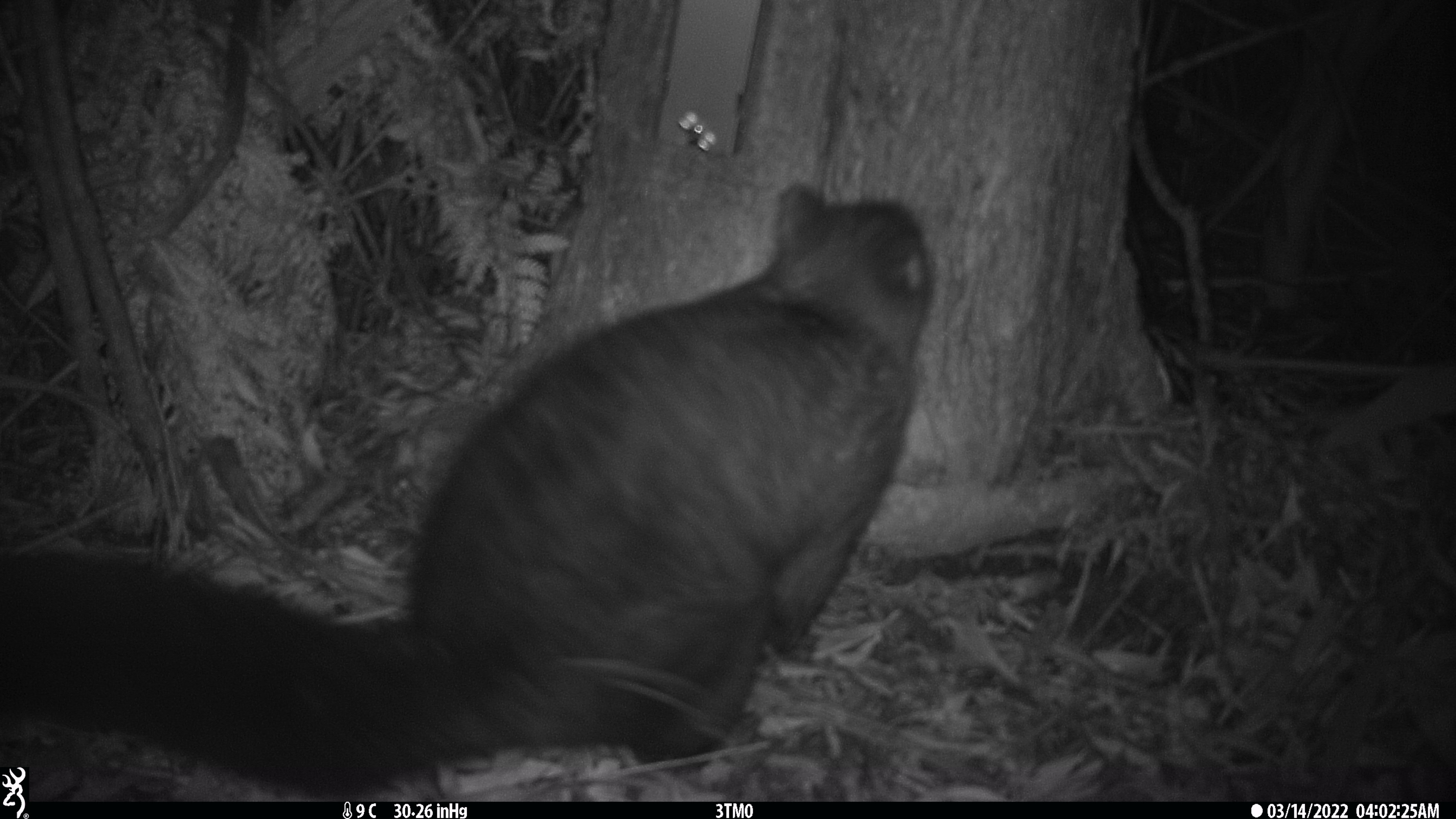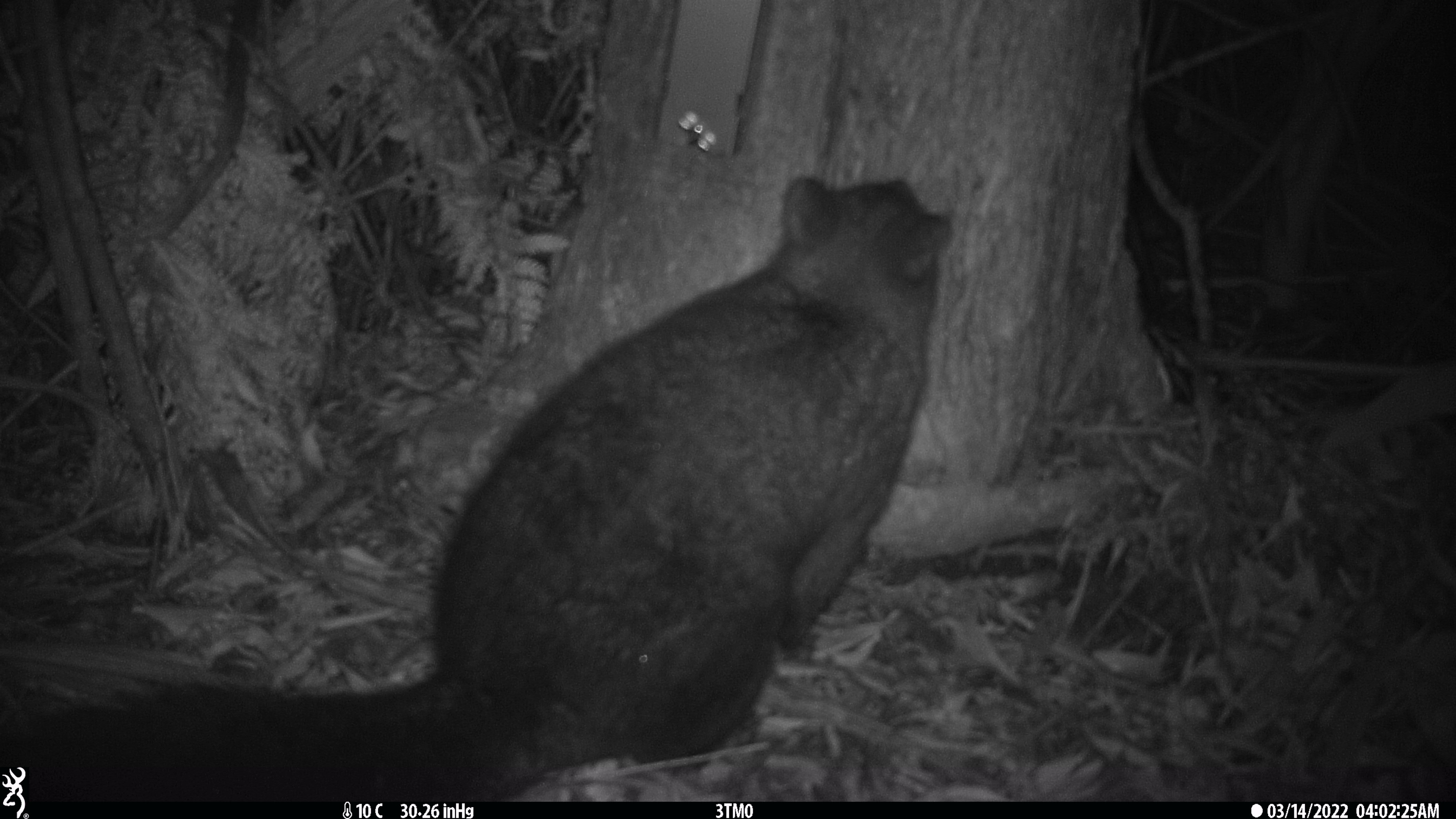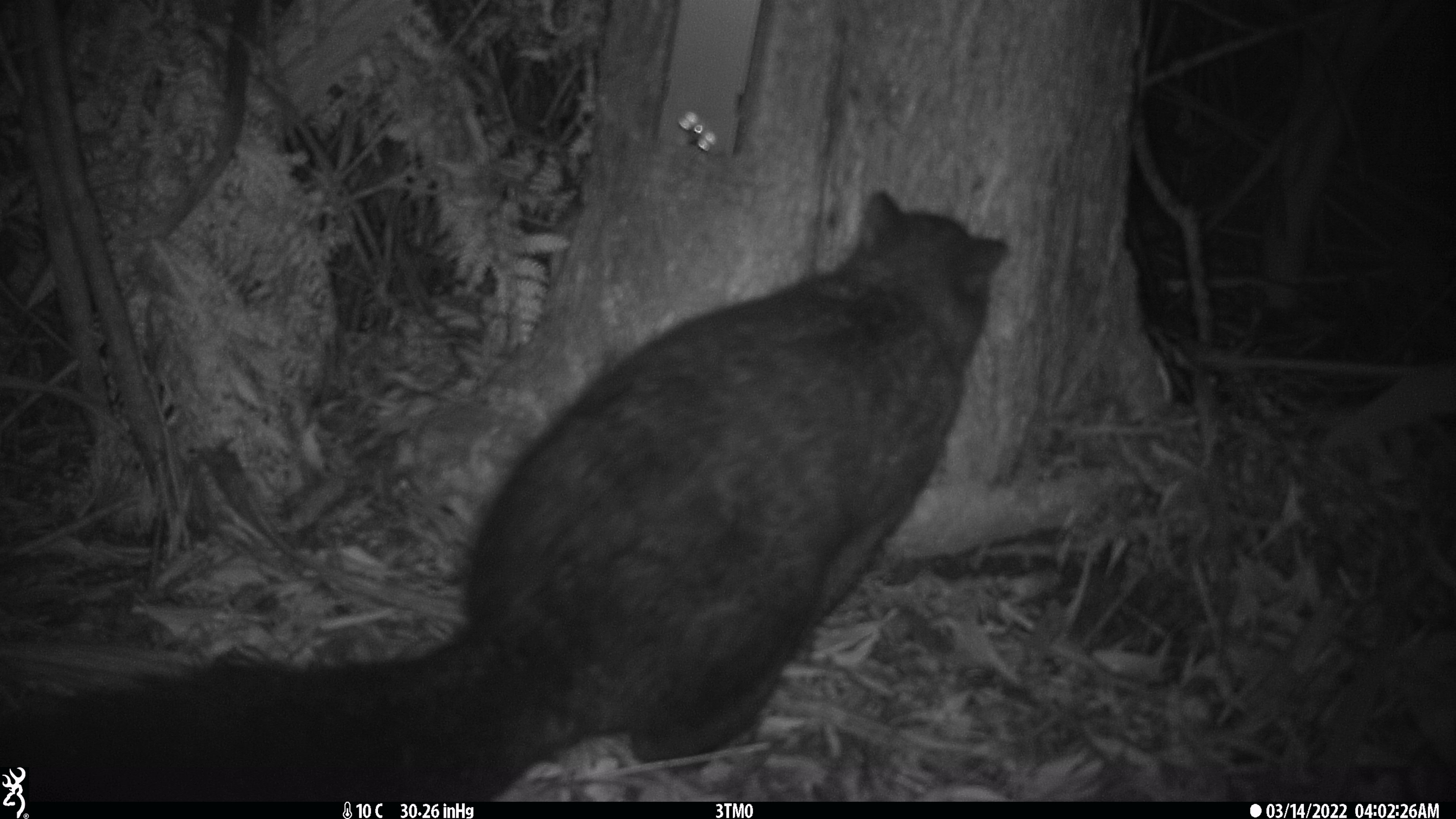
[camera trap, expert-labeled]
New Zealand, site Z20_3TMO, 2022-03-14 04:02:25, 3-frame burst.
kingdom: Animalia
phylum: Chordata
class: Mammalia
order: Diprotodontia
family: Phalangeridae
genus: Trichosurus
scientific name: Trichosurus vulpecula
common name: common brushtail possum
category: possum